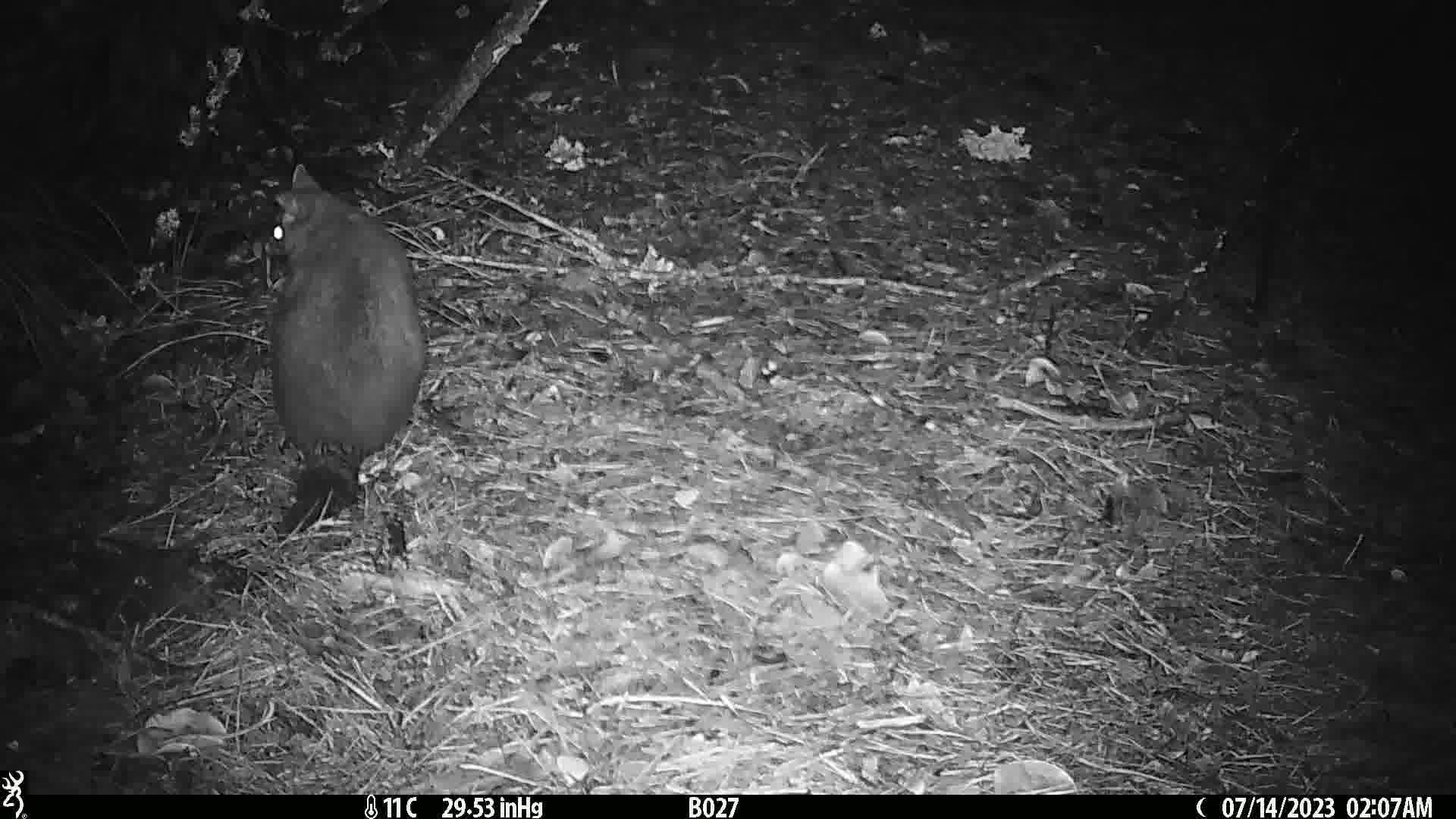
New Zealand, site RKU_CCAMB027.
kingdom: Animalia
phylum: Chordata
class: Mammalia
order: Diprotodontia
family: Phalangeridae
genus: Trichosurus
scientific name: Trichosurus vulpecula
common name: common brushtail possum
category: possum